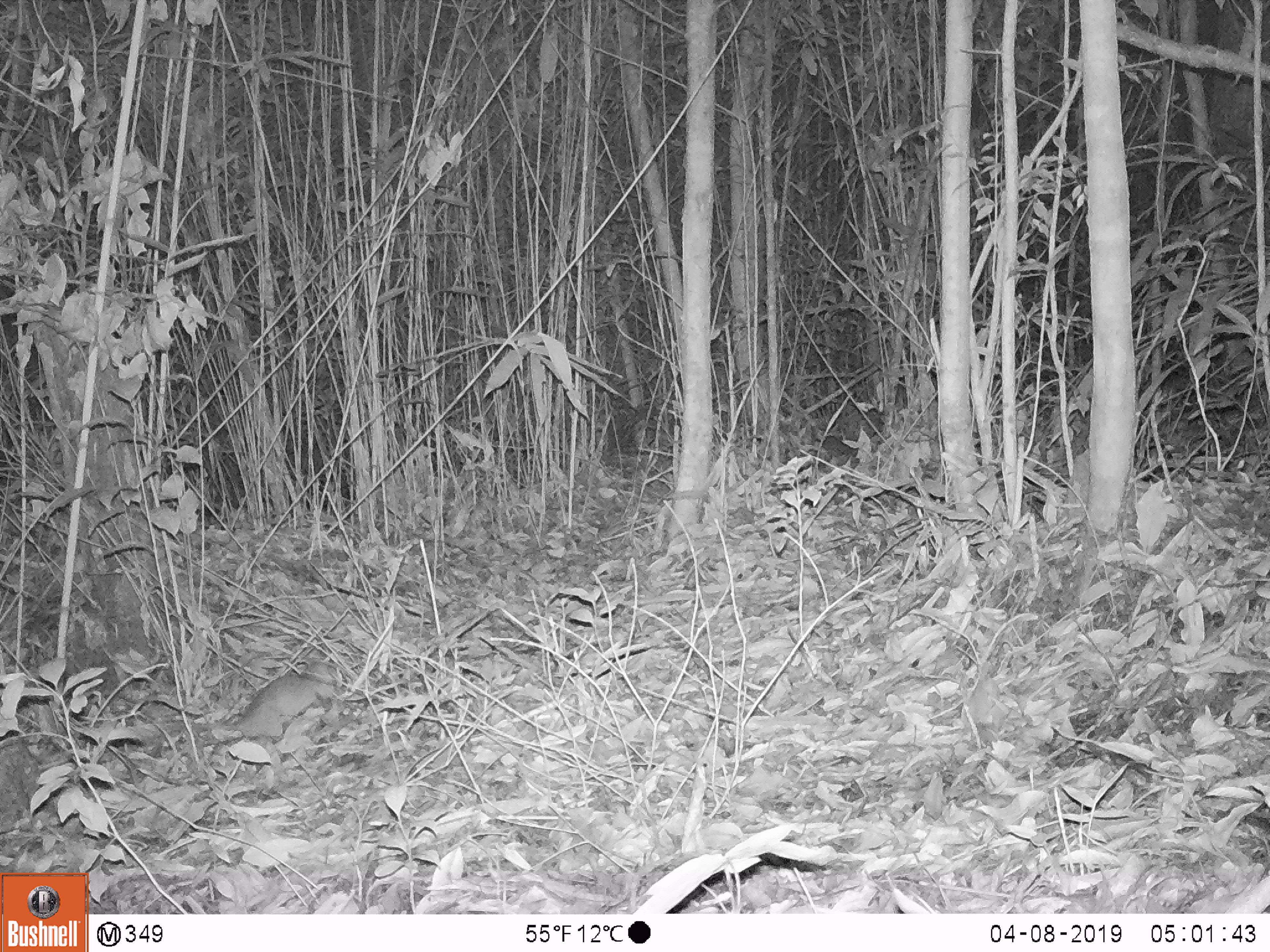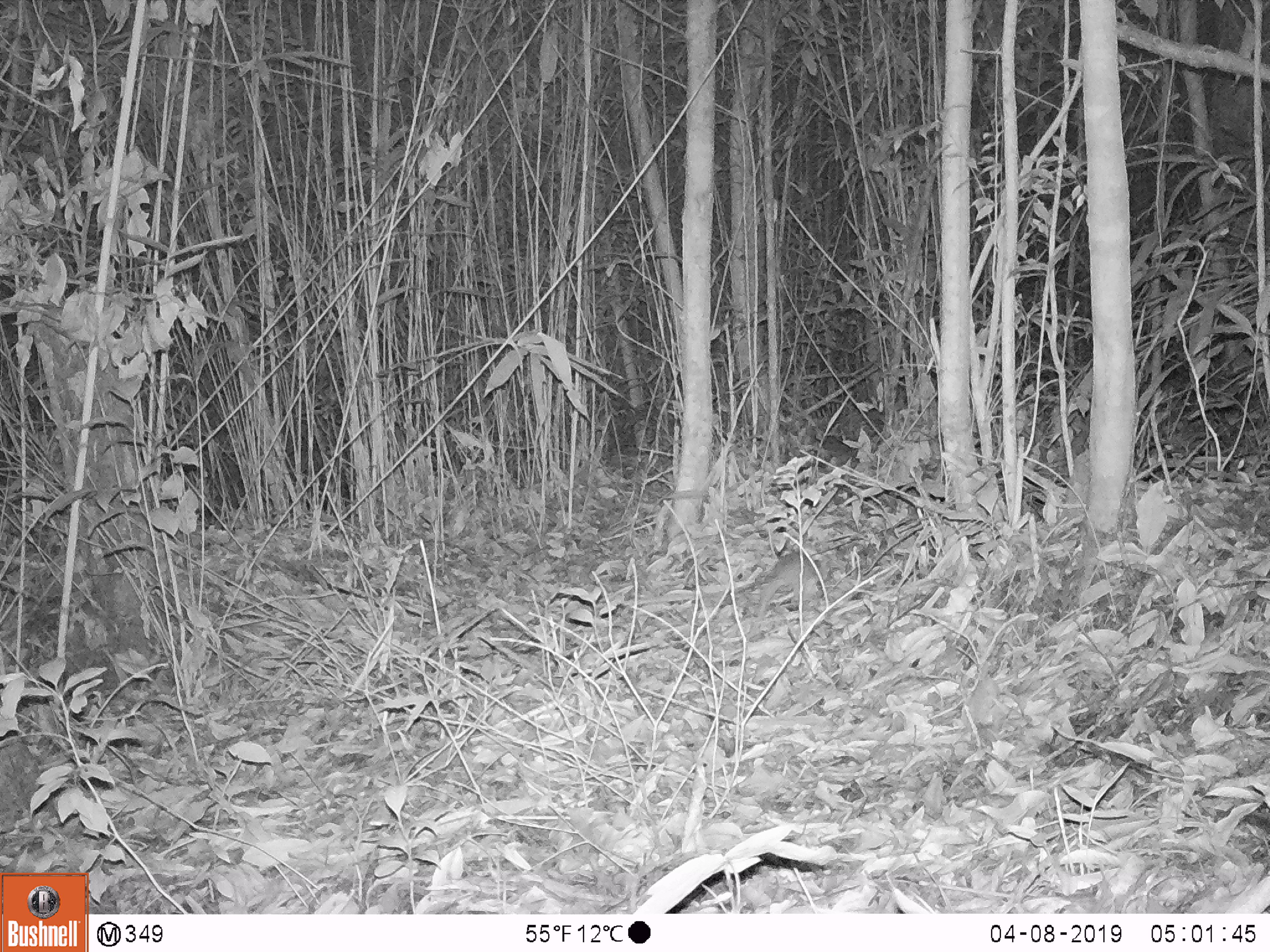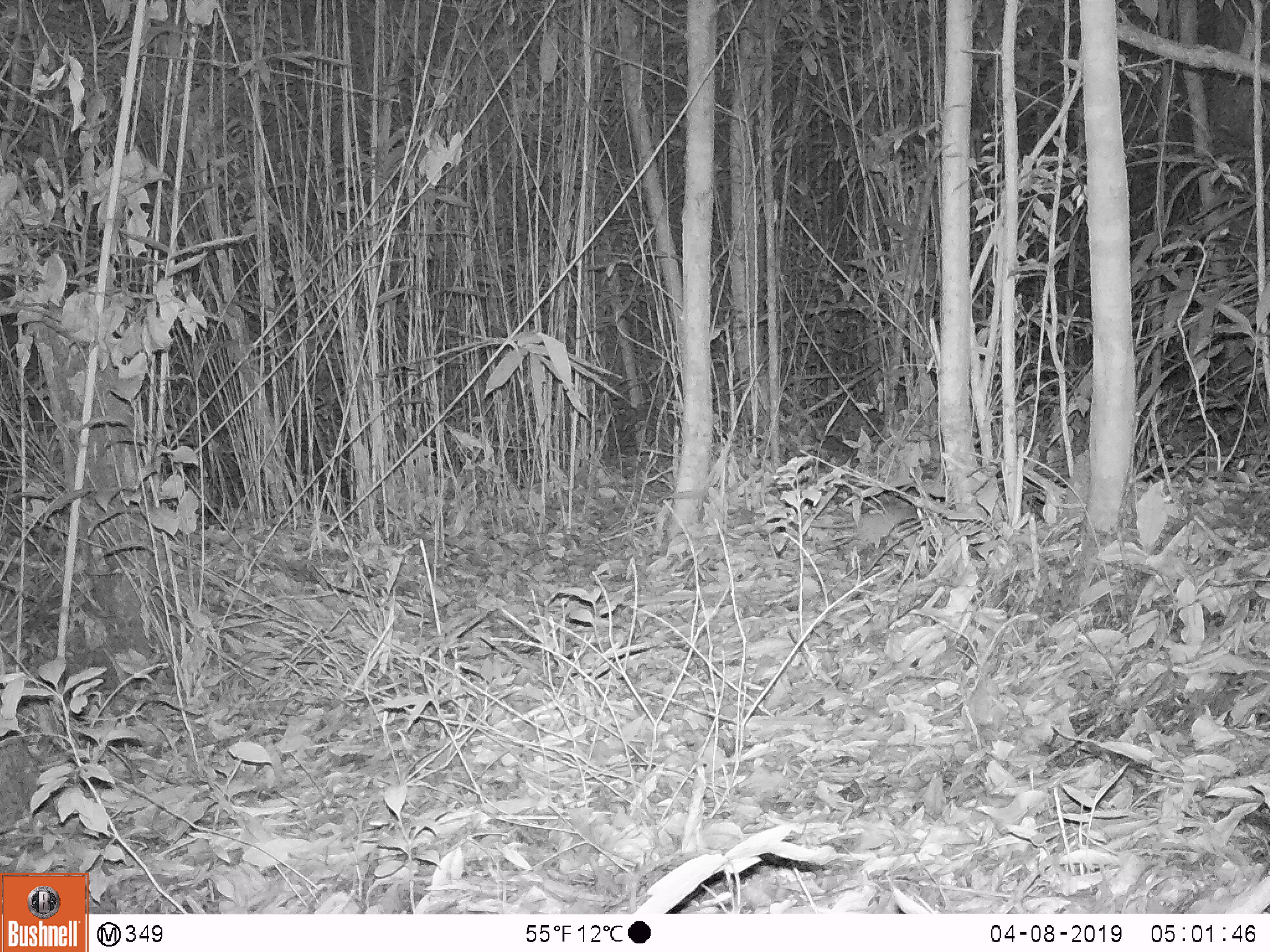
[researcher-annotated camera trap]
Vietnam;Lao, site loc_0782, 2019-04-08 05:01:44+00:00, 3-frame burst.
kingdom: Animalia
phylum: Chordata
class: Mammalia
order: Rodentia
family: Muridae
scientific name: Muridae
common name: old-world mice and rats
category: unidentified murid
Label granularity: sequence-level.